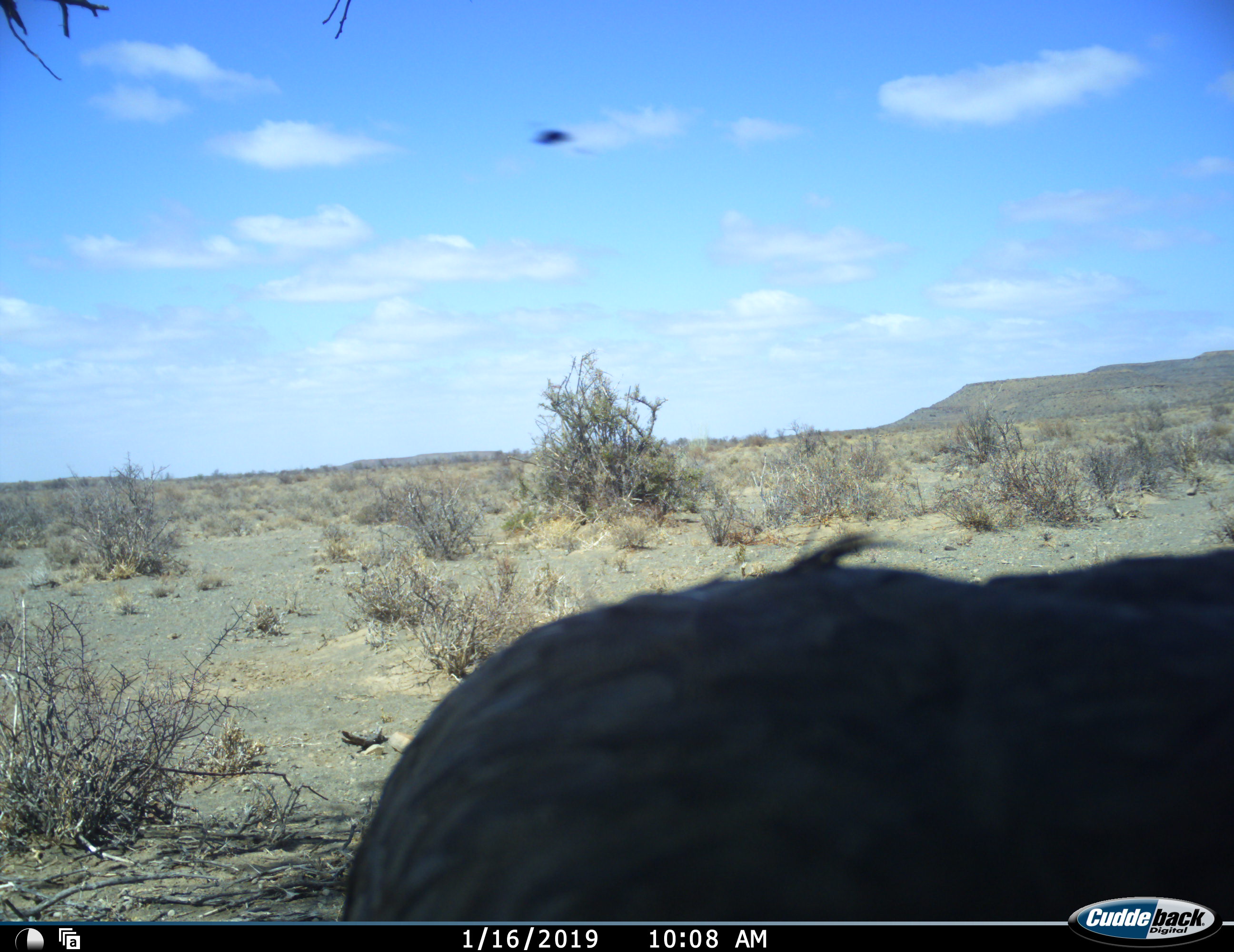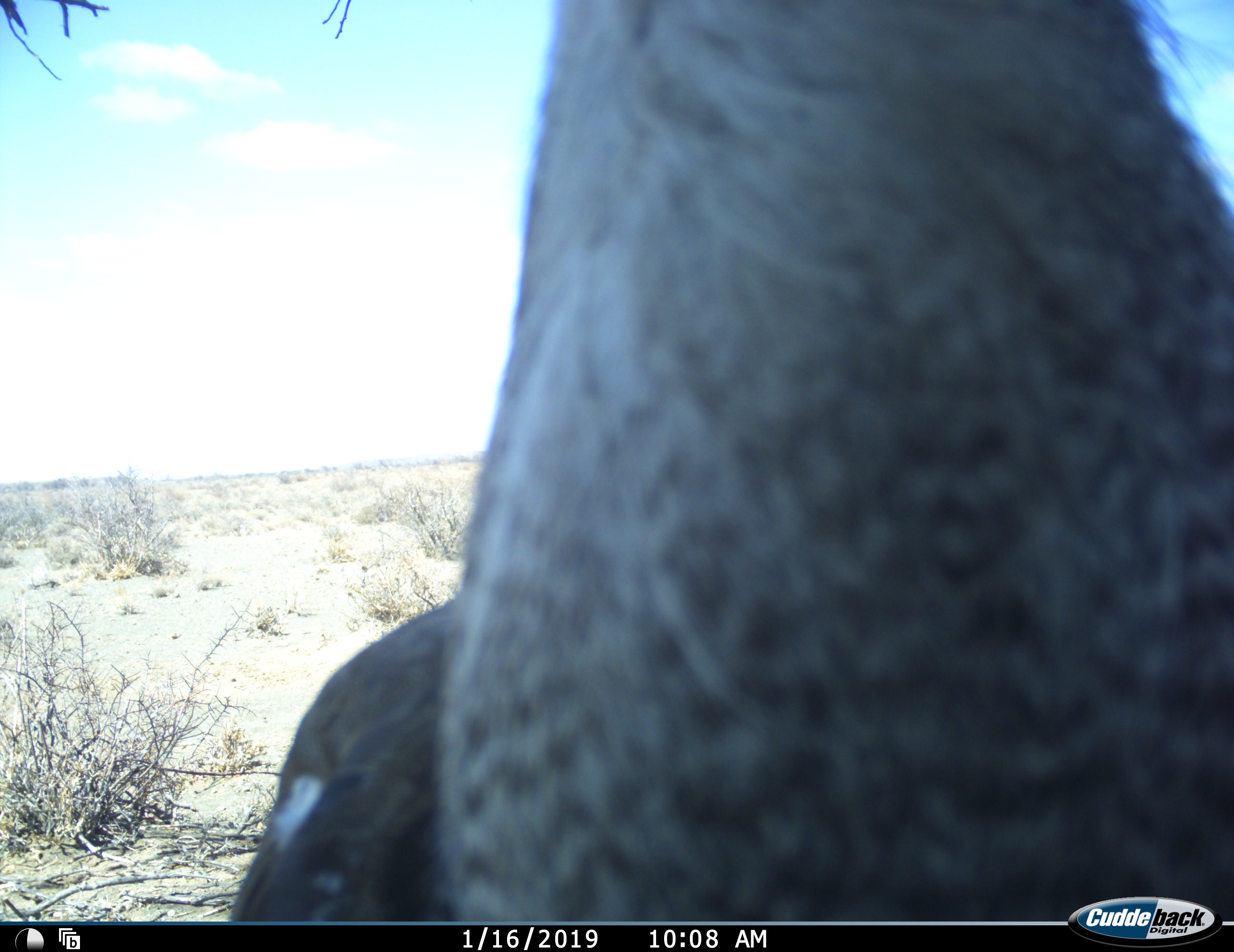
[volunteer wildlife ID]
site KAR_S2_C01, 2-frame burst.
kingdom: Animalia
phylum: Chordata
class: Aves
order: Otidiformes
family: Otididae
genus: Ardeotis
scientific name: Ardeotis kori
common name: kori bustard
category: bustardkori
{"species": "bustardkori (kori bustard) (Ardeotis kori)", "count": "1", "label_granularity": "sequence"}